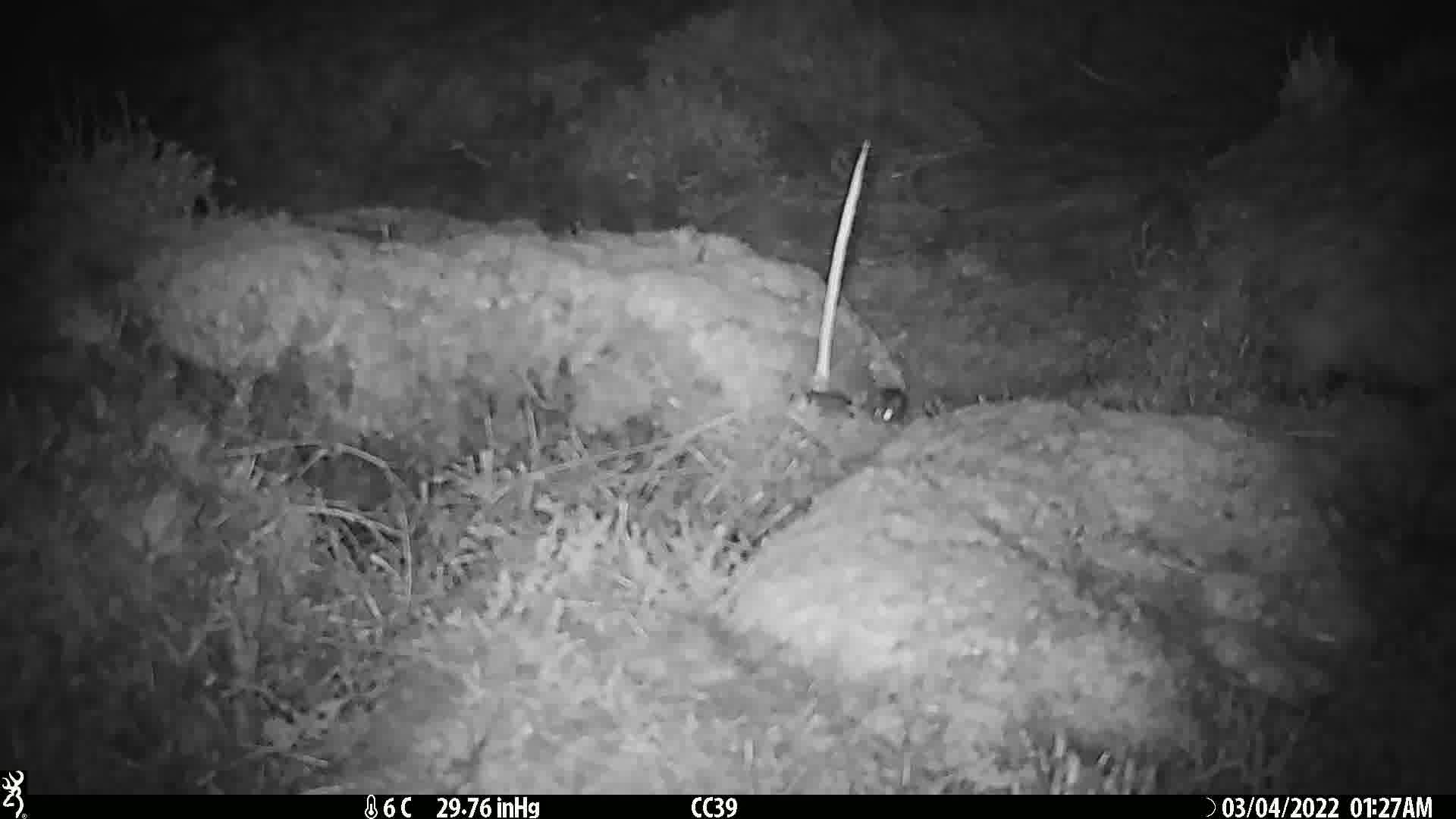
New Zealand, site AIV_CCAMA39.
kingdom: Animalia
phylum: Chordata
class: Mammalia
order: Rodentia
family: Muridae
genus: Mus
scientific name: Mus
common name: mouse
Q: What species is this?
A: Mouse (Mus).